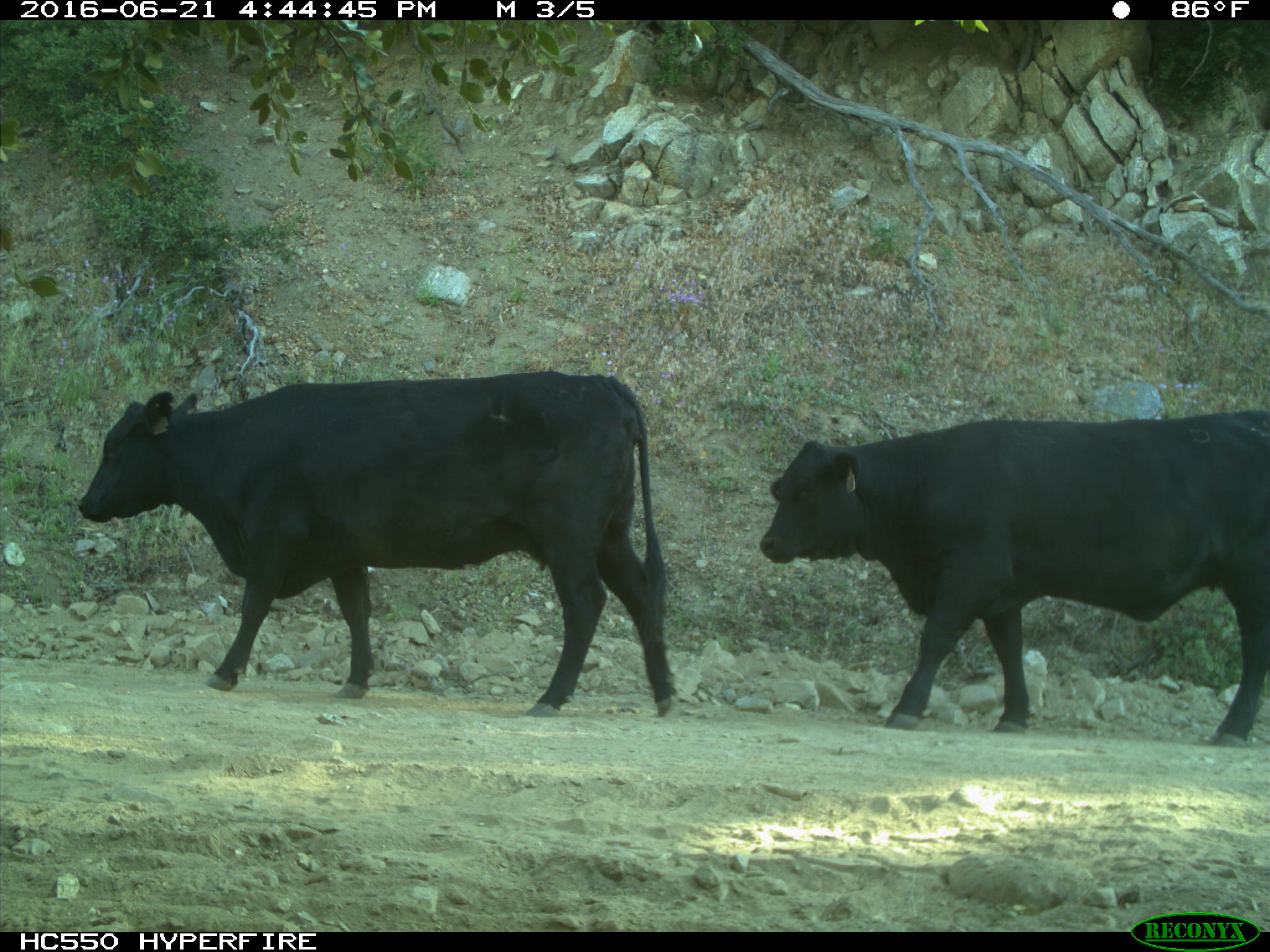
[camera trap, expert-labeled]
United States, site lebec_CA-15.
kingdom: Animalia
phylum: Chordata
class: Mammalia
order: Artiodactyla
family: Bovidae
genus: Bos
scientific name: Bos taurus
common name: domestic cow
Bos taurus (domestic cow).